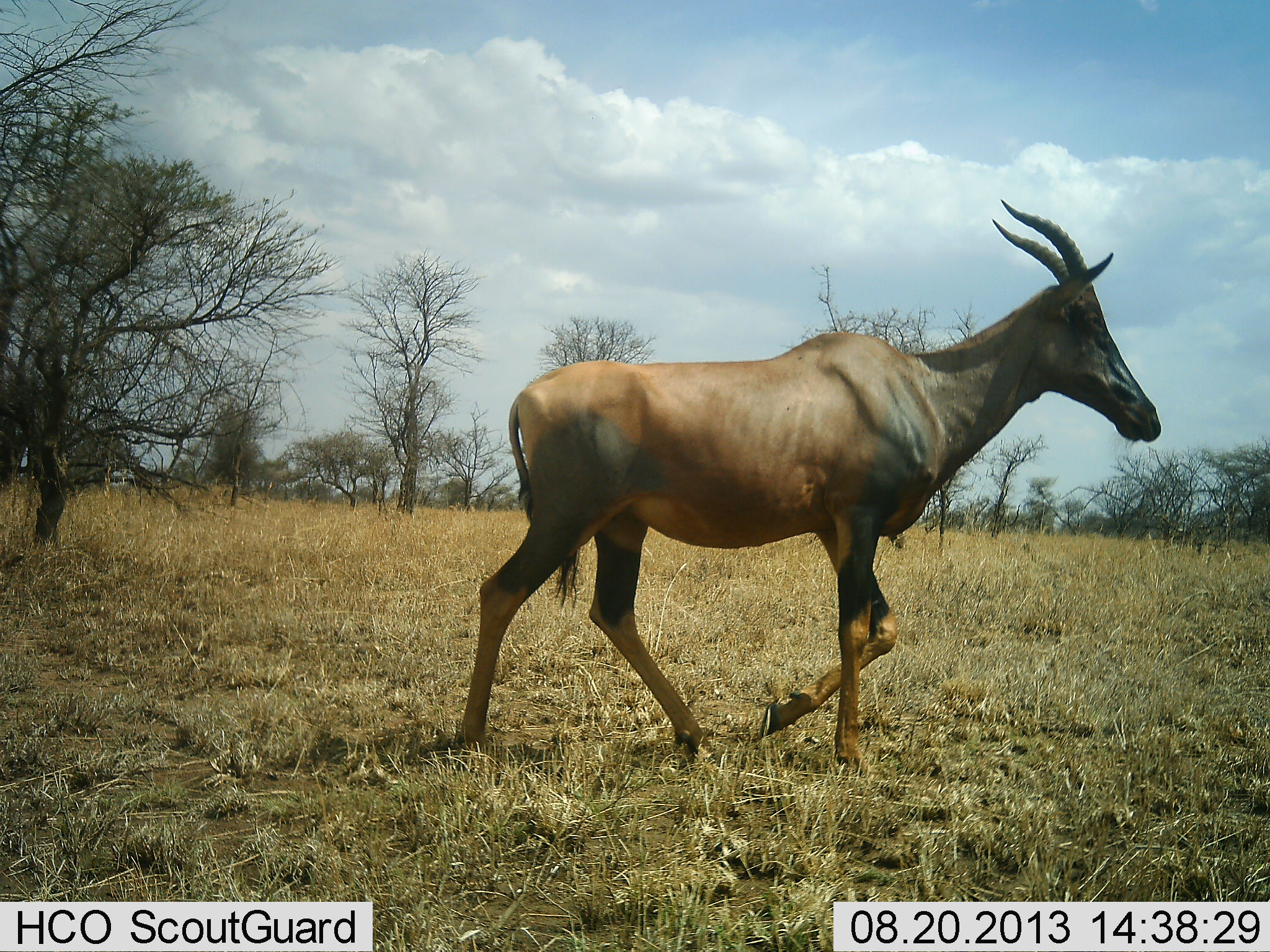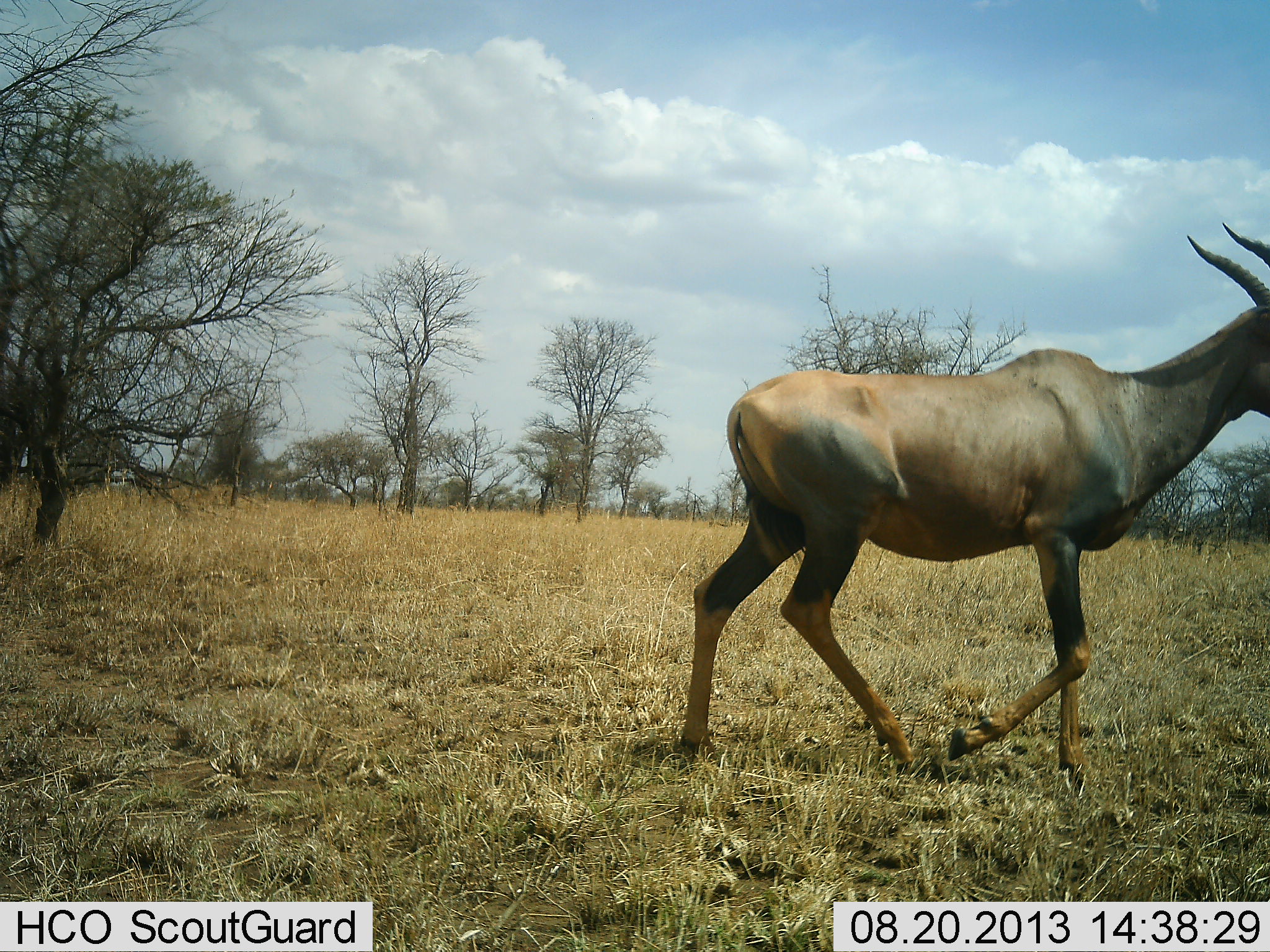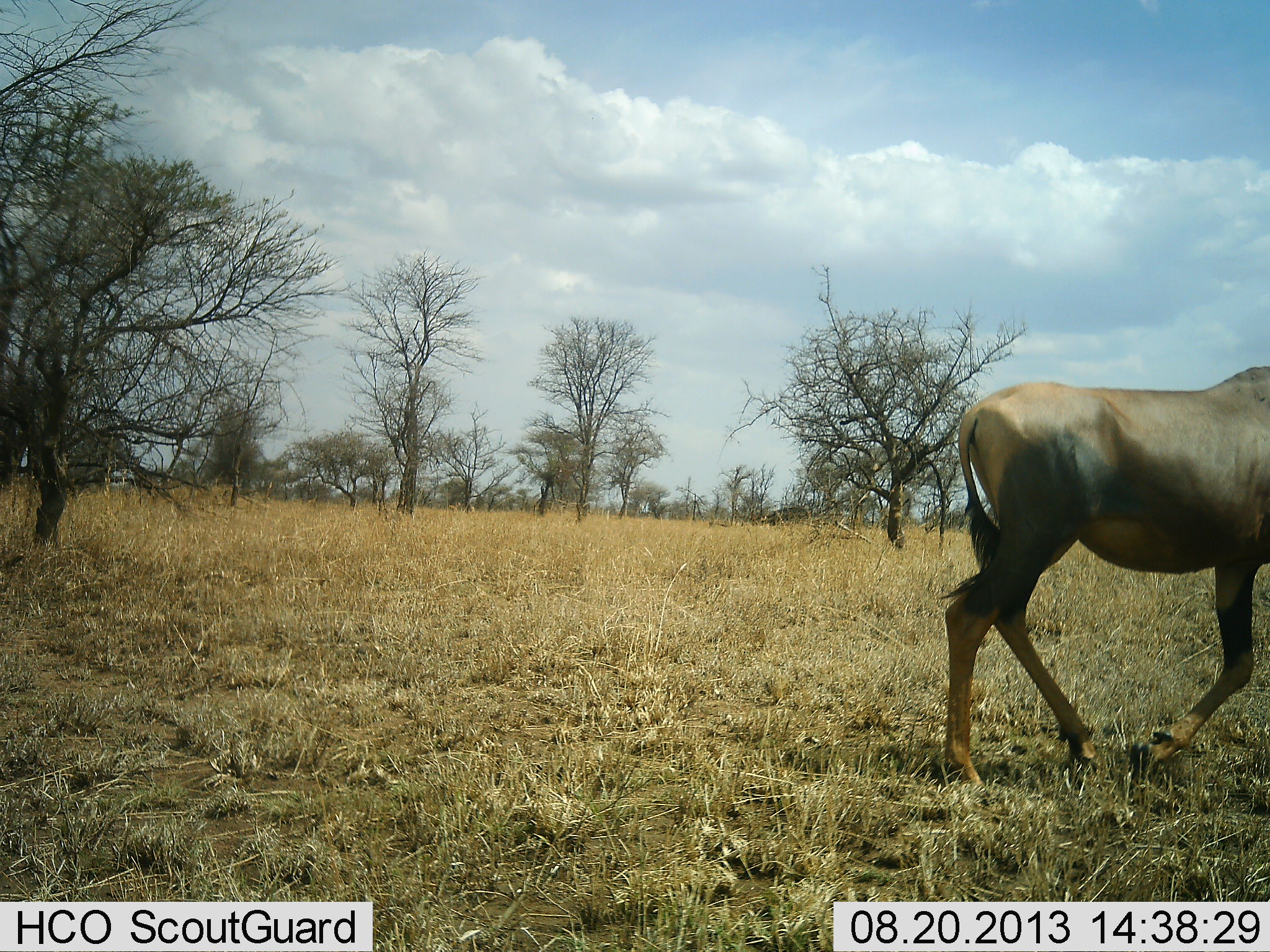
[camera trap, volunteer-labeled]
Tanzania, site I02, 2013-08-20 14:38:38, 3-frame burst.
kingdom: Animalia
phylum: Chordata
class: Mammalia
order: Artiodactyla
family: Bovidae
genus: Damaliscus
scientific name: Damaliscus lunatus jimela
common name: topi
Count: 1.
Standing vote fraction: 0%.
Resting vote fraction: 0%.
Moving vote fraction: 100%.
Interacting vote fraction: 0%.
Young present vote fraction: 0%.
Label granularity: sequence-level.